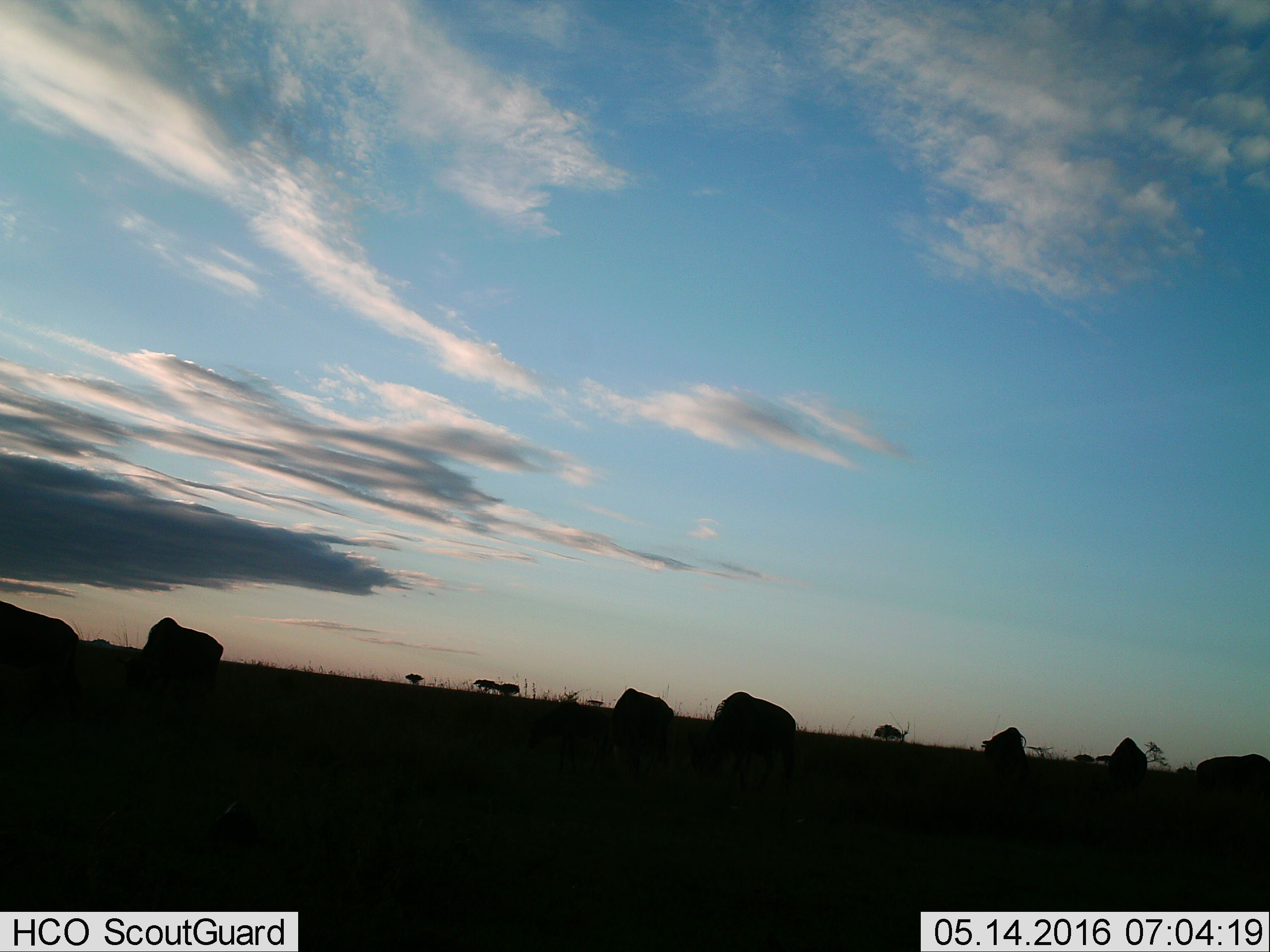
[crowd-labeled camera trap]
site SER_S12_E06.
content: unidentified animal